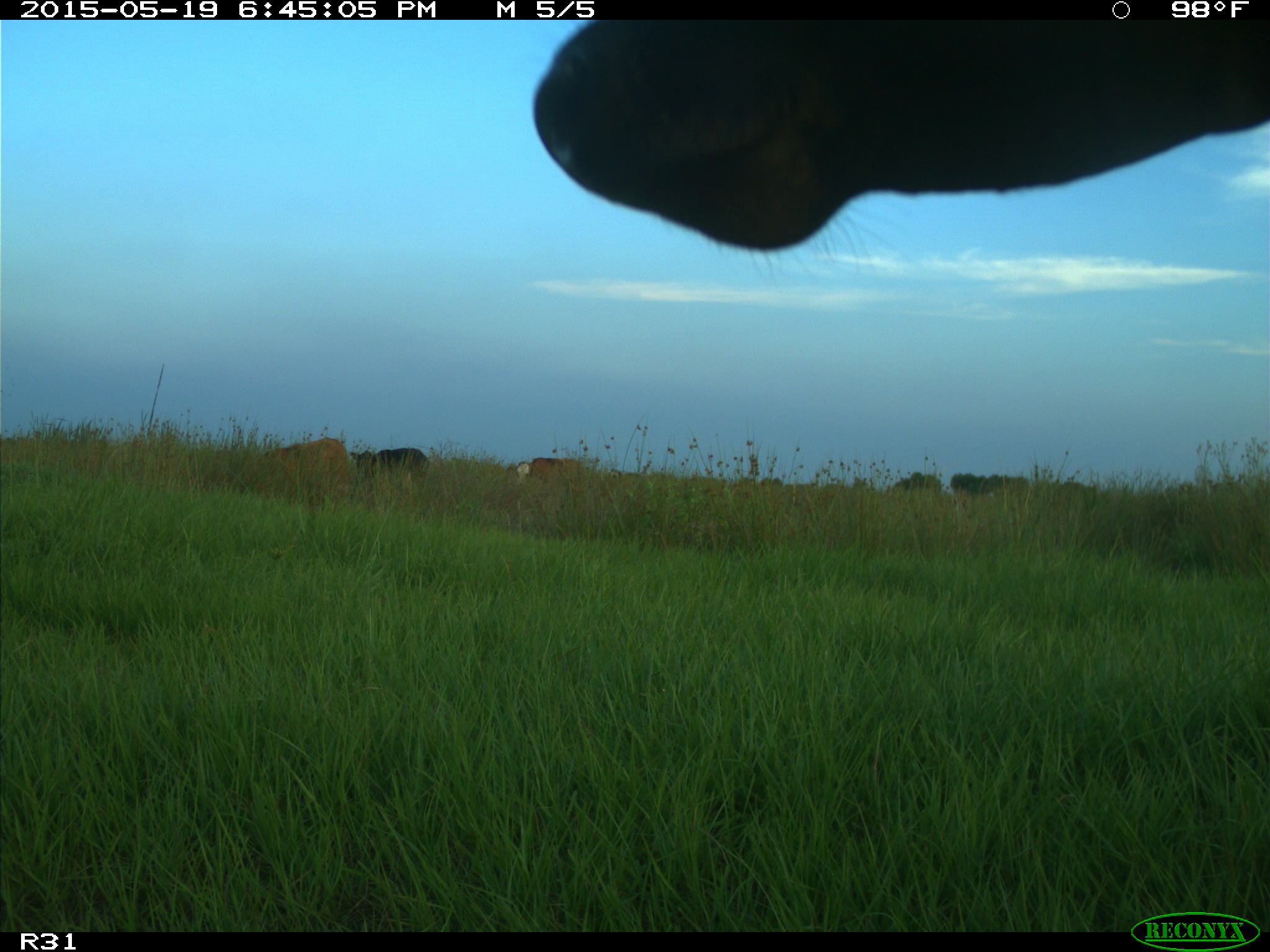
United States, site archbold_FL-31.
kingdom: Animalia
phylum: Chordata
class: Mammalia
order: Artiodactyla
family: Bovidae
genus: Bos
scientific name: Bos taurus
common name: domestic cow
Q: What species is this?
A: Bos taurus (domestic cow).